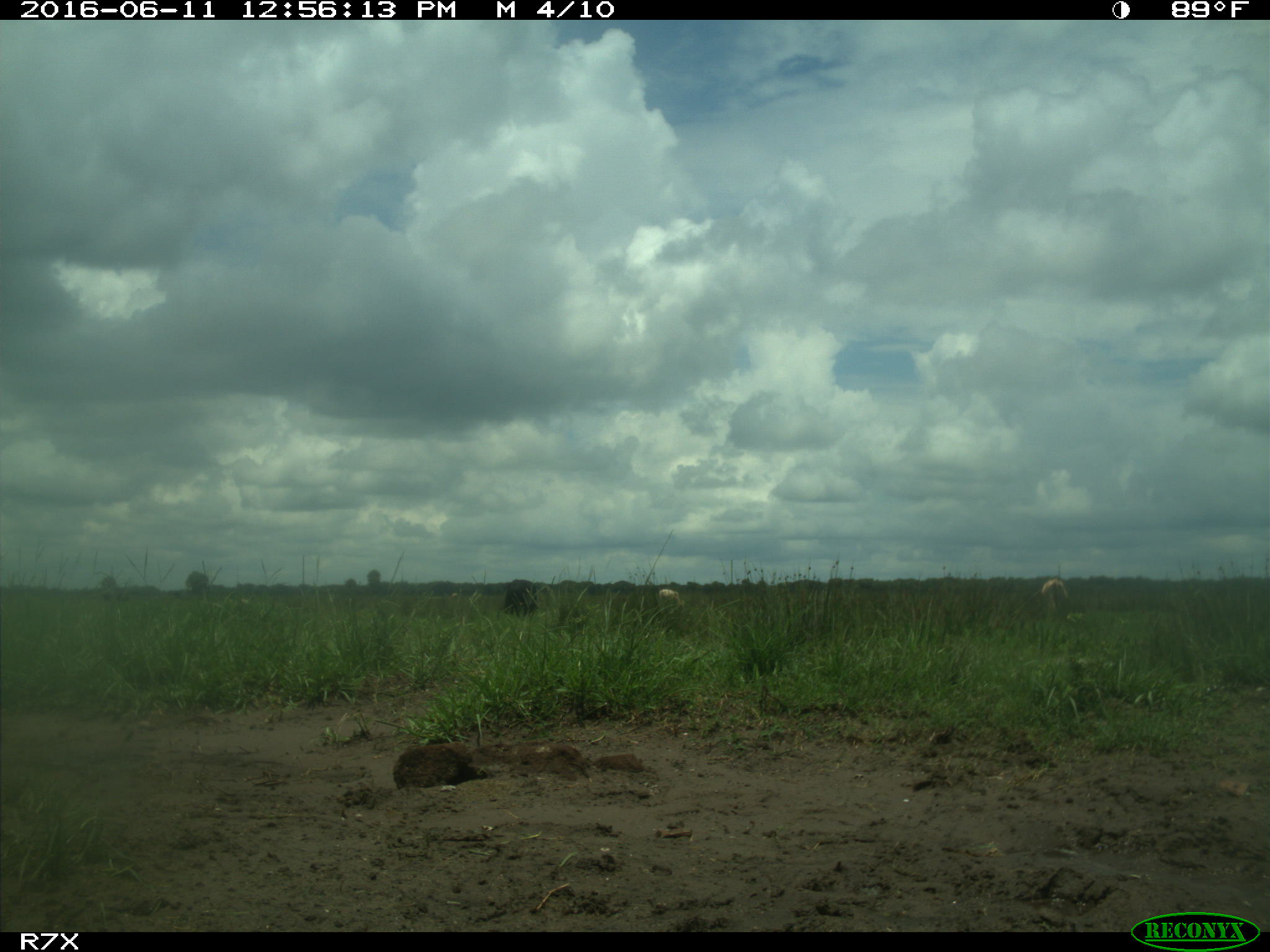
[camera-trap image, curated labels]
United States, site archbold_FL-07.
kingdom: Animalia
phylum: Chordata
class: Mammalia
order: Artiodactyla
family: Bovidae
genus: Bos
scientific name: Bos taurus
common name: domestic cow